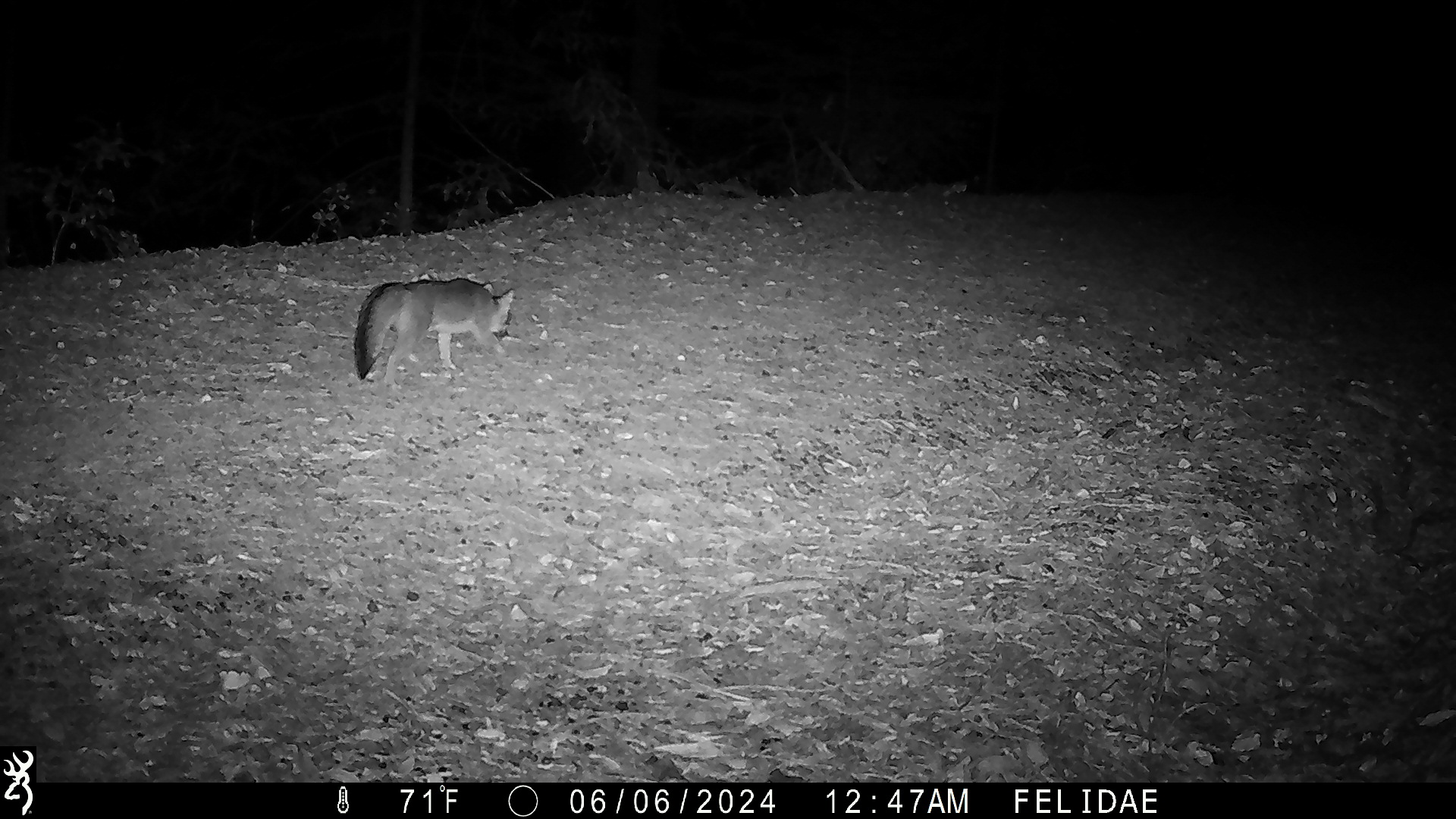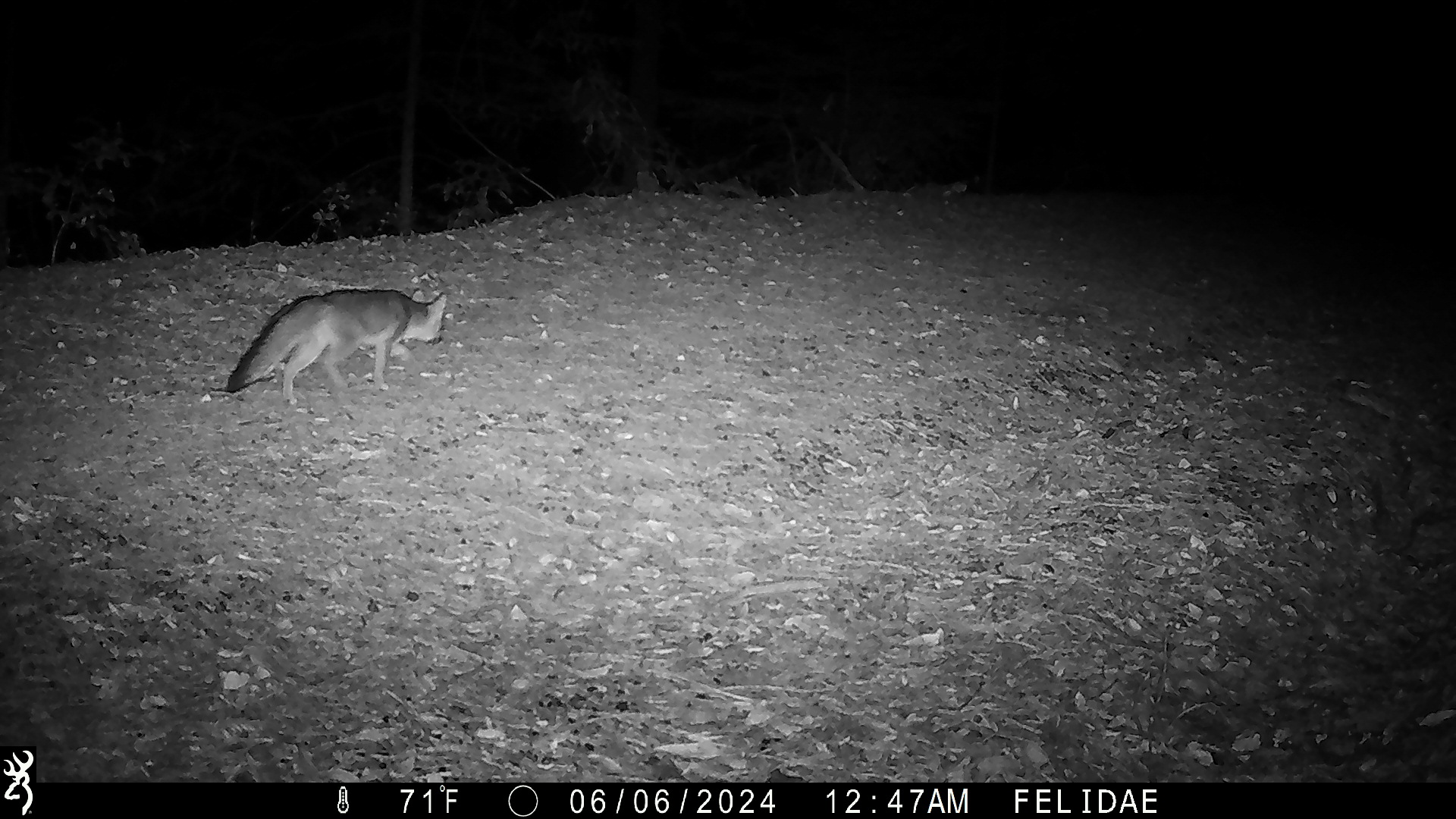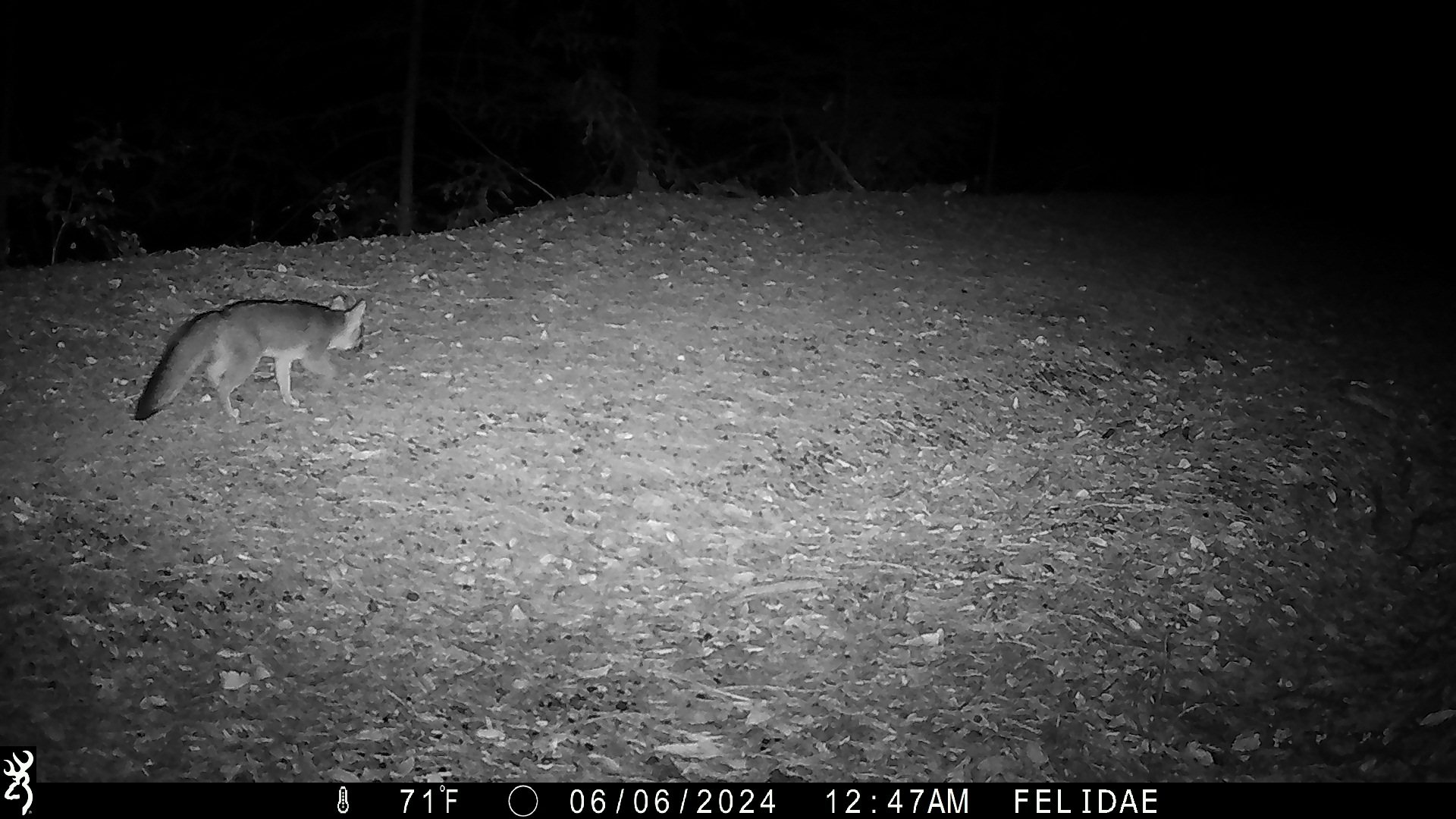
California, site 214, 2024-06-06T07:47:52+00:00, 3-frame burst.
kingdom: Animalia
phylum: Chordata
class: Mammalia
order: Carnivora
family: Canidae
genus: Urocyon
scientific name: Urocyon cinereoargenteus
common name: gray fox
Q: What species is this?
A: Gray fox (Urocyon cinereoargenteus).